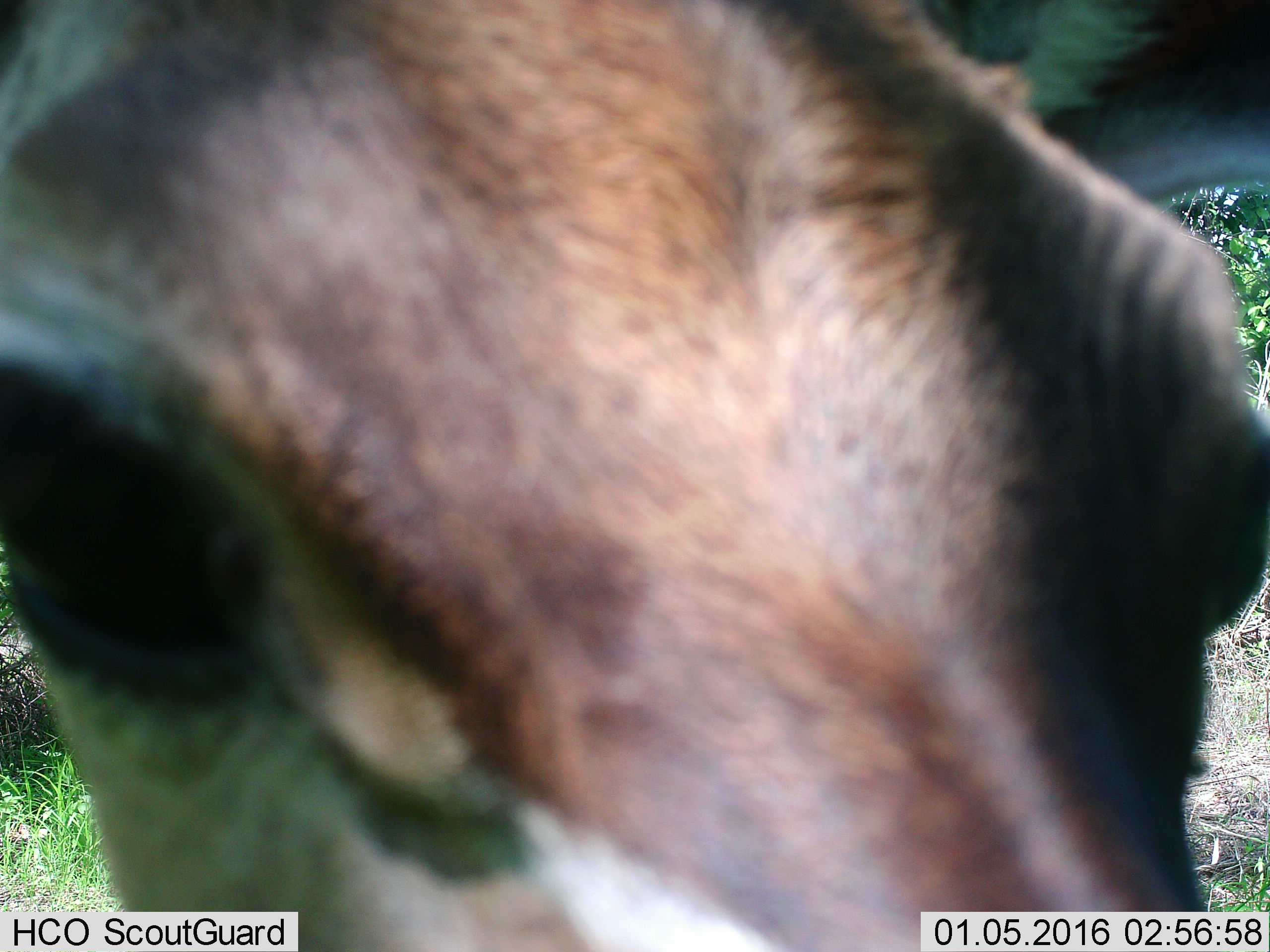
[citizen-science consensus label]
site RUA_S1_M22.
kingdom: Animalia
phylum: Chordata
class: Mammalia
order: Artiodactyla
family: Bovidae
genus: Aepyceros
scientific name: Aepyceros melampus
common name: impala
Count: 1.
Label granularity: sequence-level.